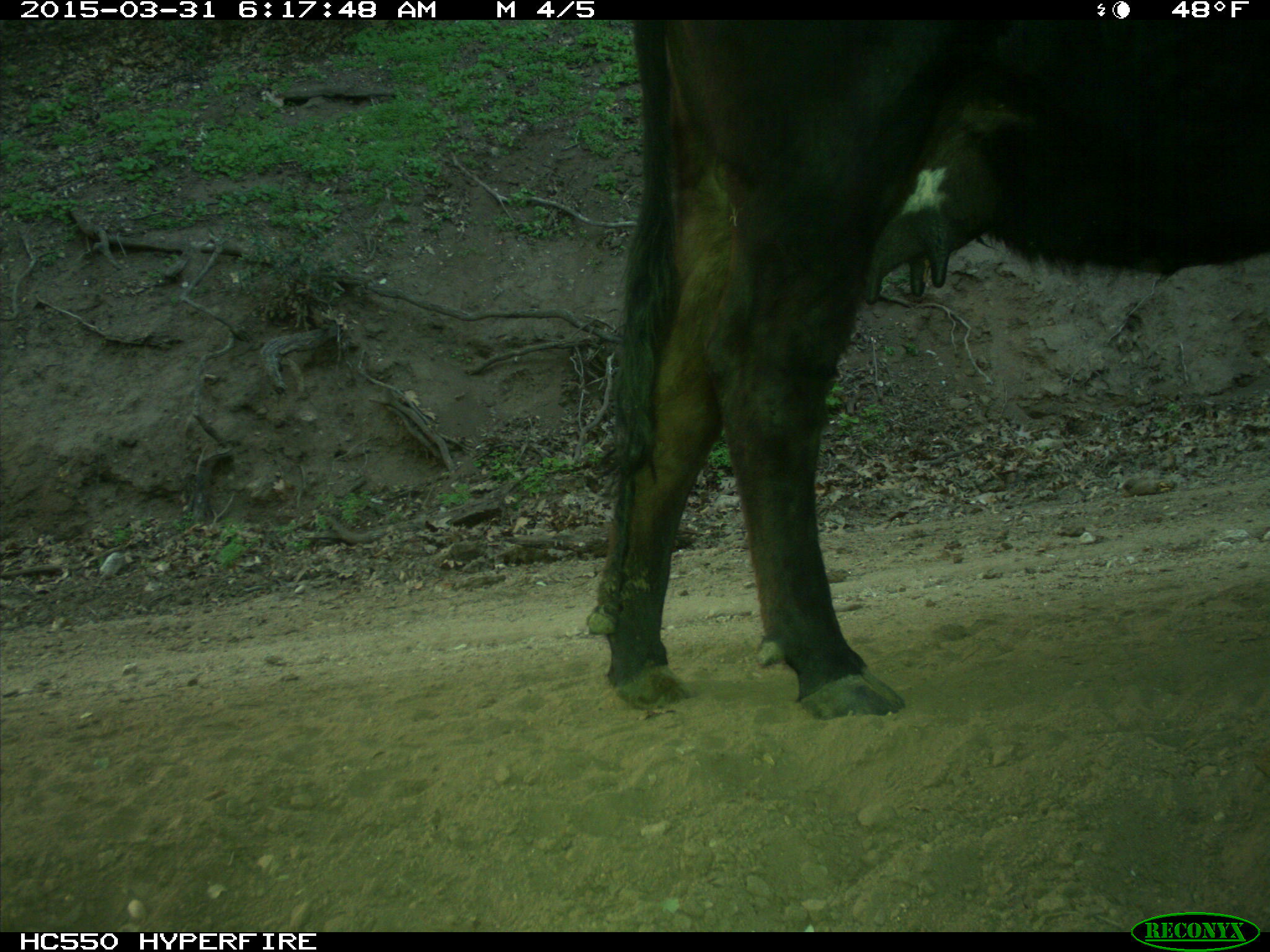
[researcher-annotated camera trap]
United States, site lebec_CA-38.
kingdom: Animalia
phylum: Chordata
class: Mammalia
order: Artiodactyla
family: Bovidae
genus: Bos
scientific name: Bos taurus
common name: domestic cow